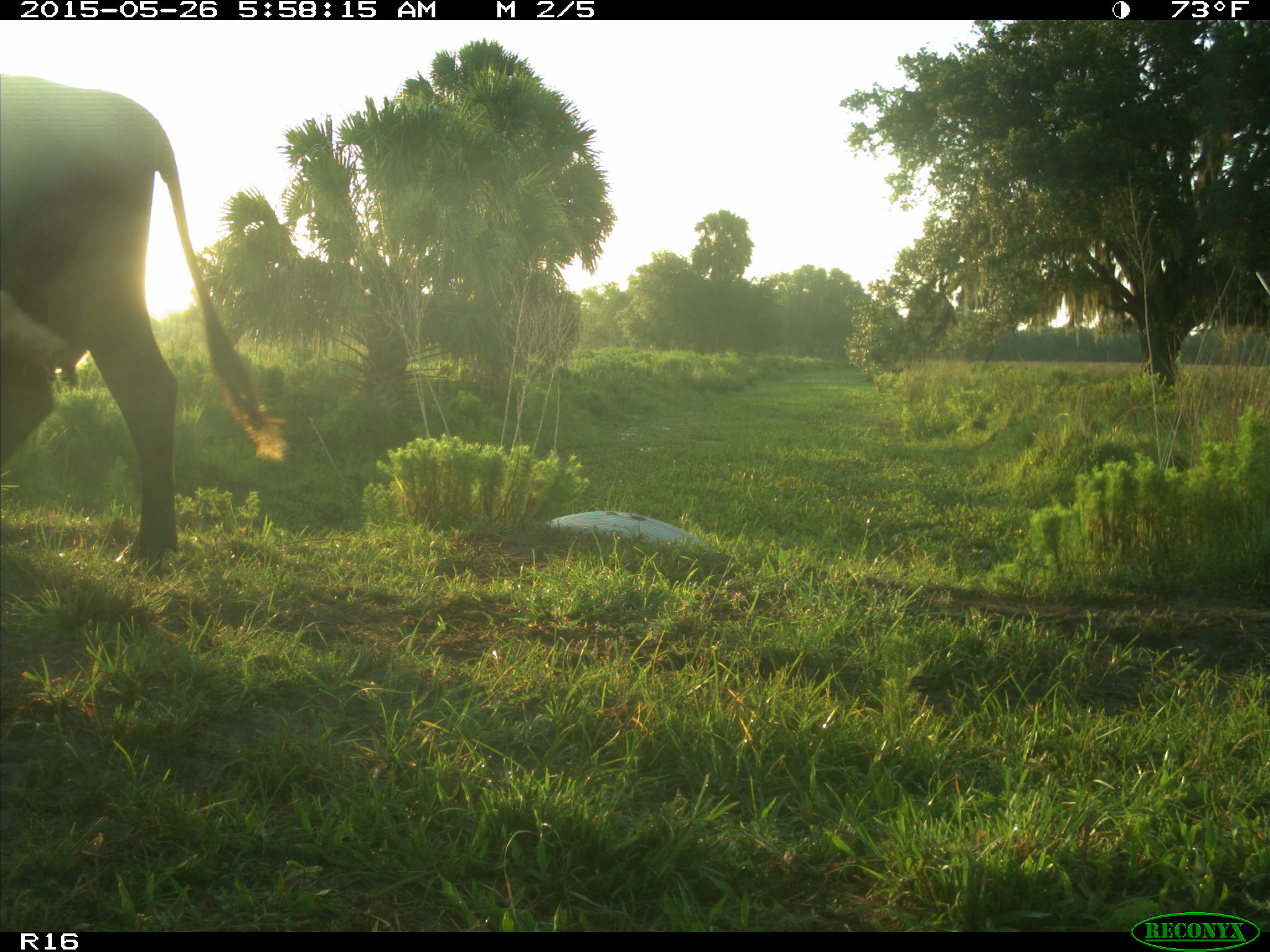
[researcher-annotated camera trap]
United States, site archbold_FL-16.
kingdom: Animalia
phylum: Chordata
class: Mammalia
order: Artiodactyla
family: Bovidae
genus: Bos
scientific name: Bos taurus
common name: domestic cow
Bos taurus (domestic cow).